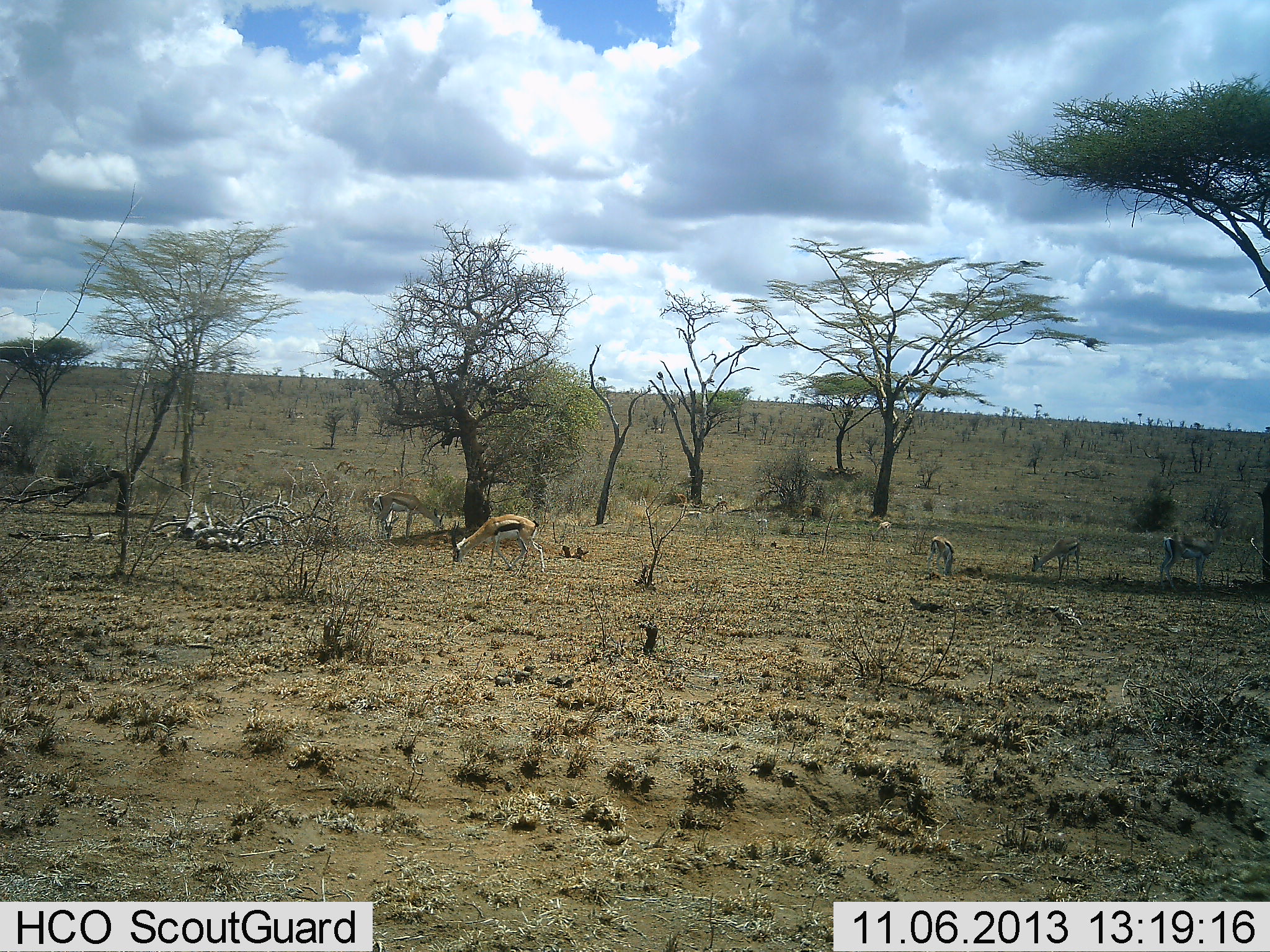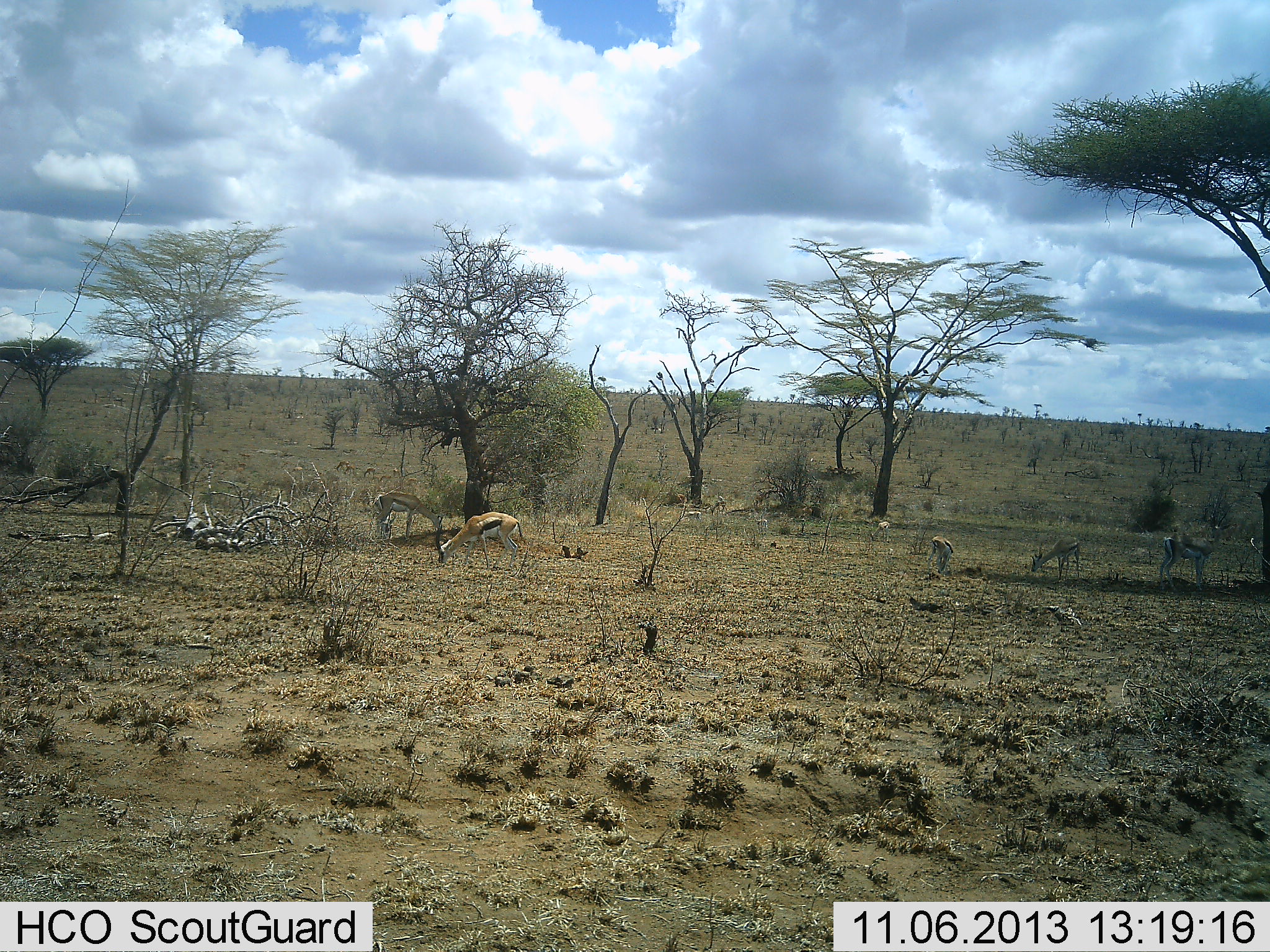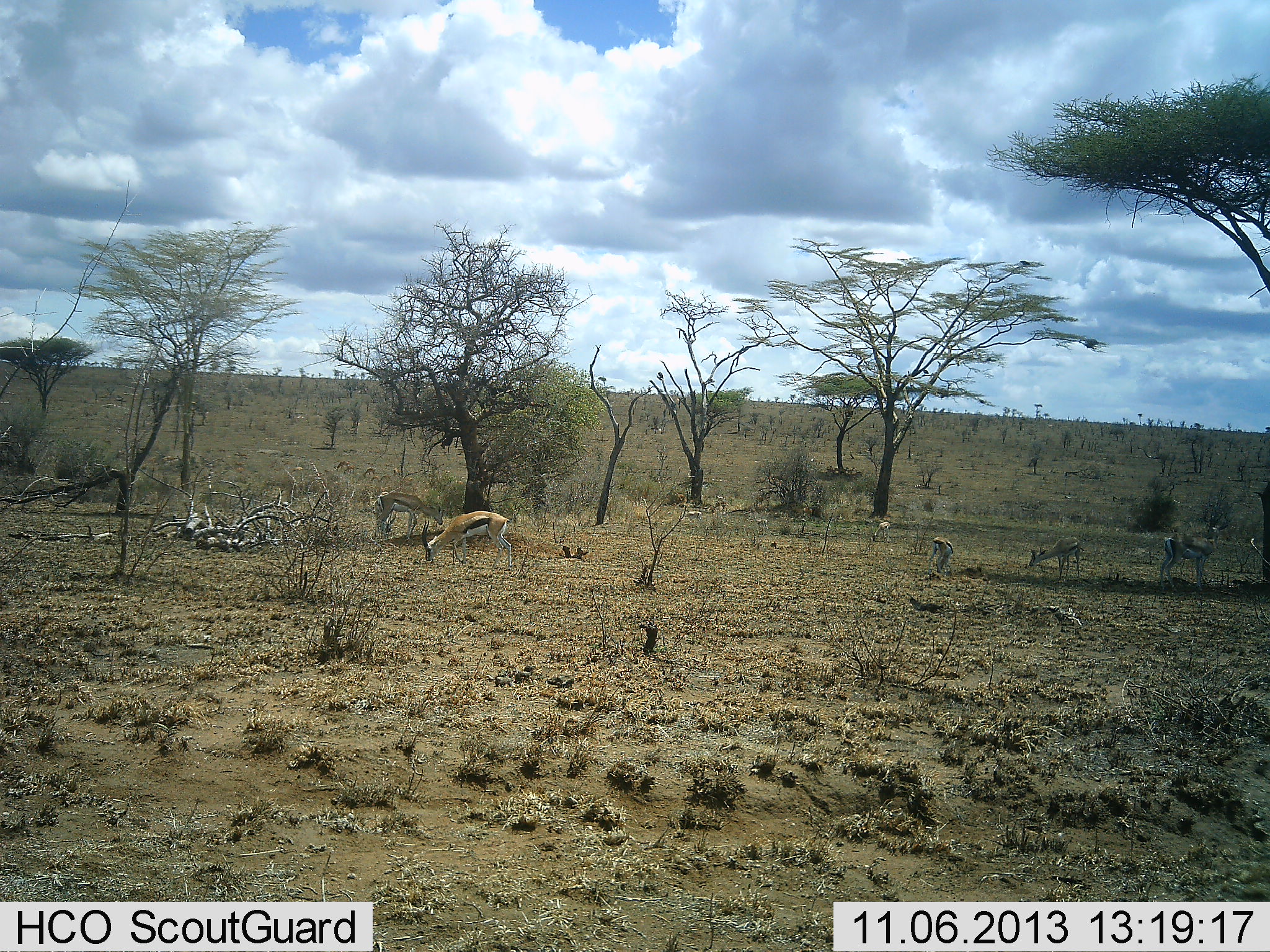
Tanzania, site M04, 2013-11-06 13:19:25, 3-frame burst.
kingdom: Animalia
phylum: Chordata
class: Mammalia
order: Artiodactyla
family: Bovidae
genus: Eudorcas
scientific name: Eudorcas thomsonii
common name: thomson's gazelle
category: gazellethomsons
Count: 5.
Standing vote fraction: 60%.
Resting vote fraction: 0%.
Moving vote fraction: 10%.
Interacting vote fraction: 0%.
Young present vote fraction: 10%.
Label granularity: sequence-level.